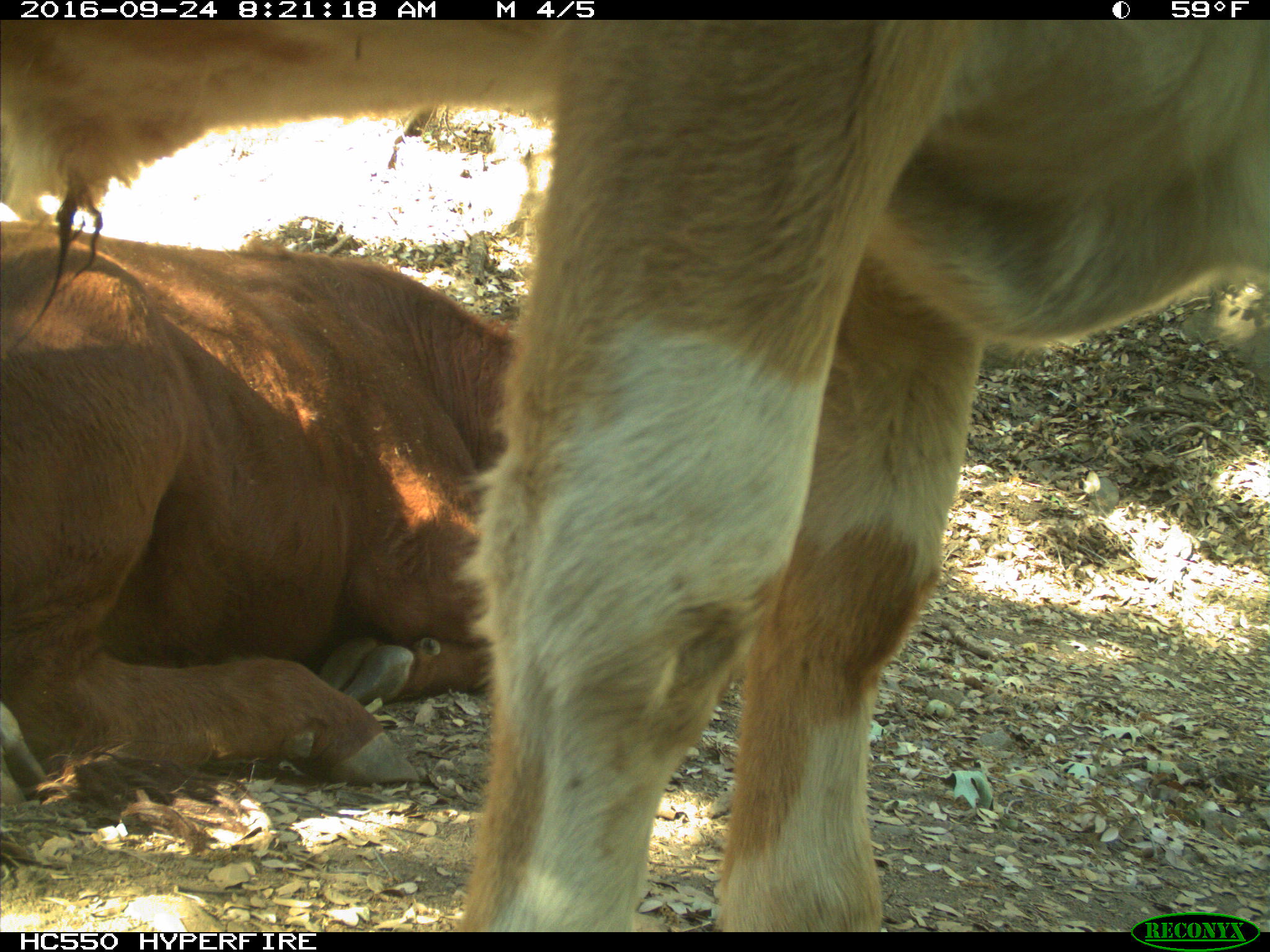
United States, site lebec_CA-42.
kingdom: Animalia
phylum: Chordata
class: Mammalia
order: Artiodactyla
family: Bovidae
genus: Bos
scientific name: Bos taurus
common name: domestic cow